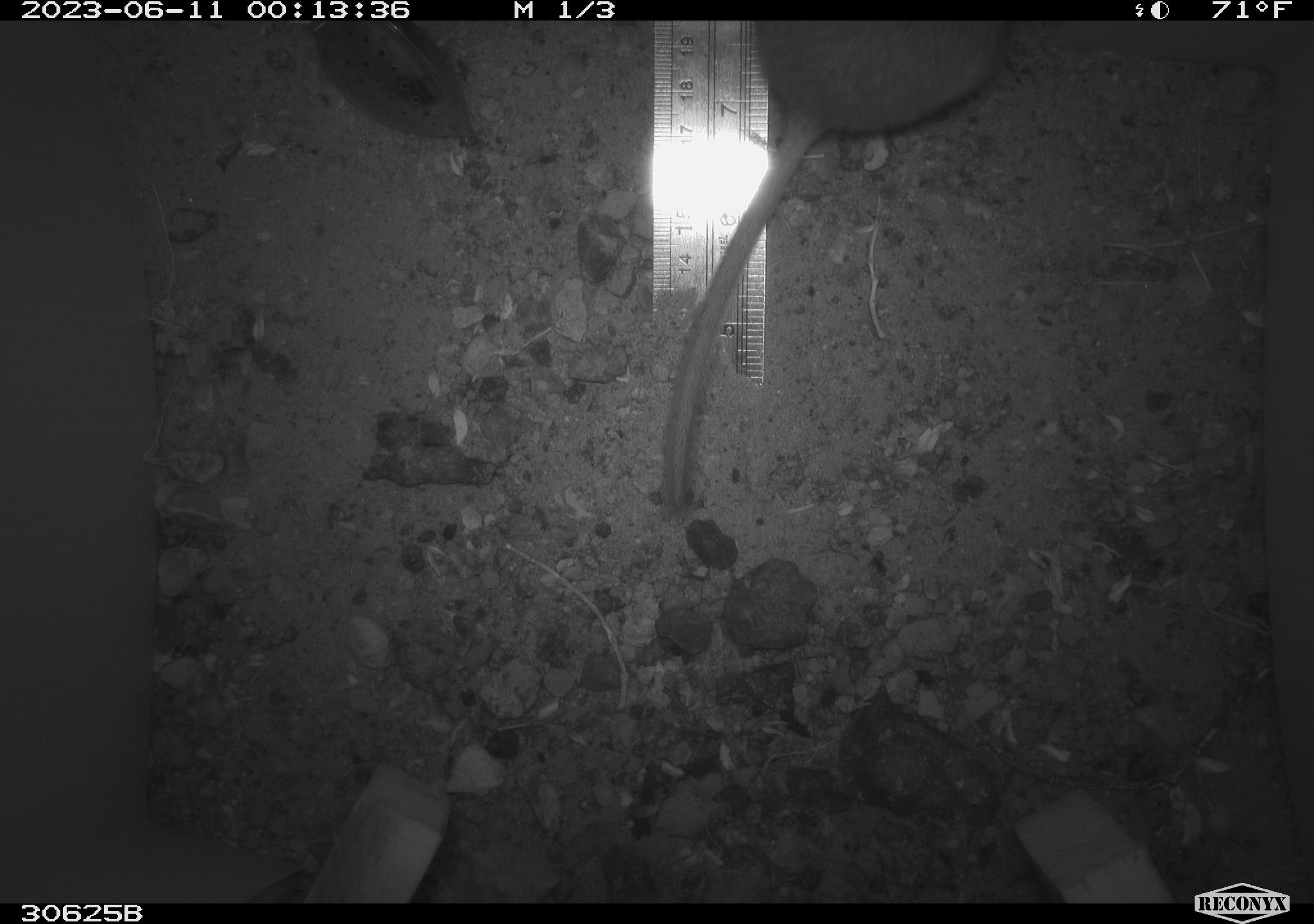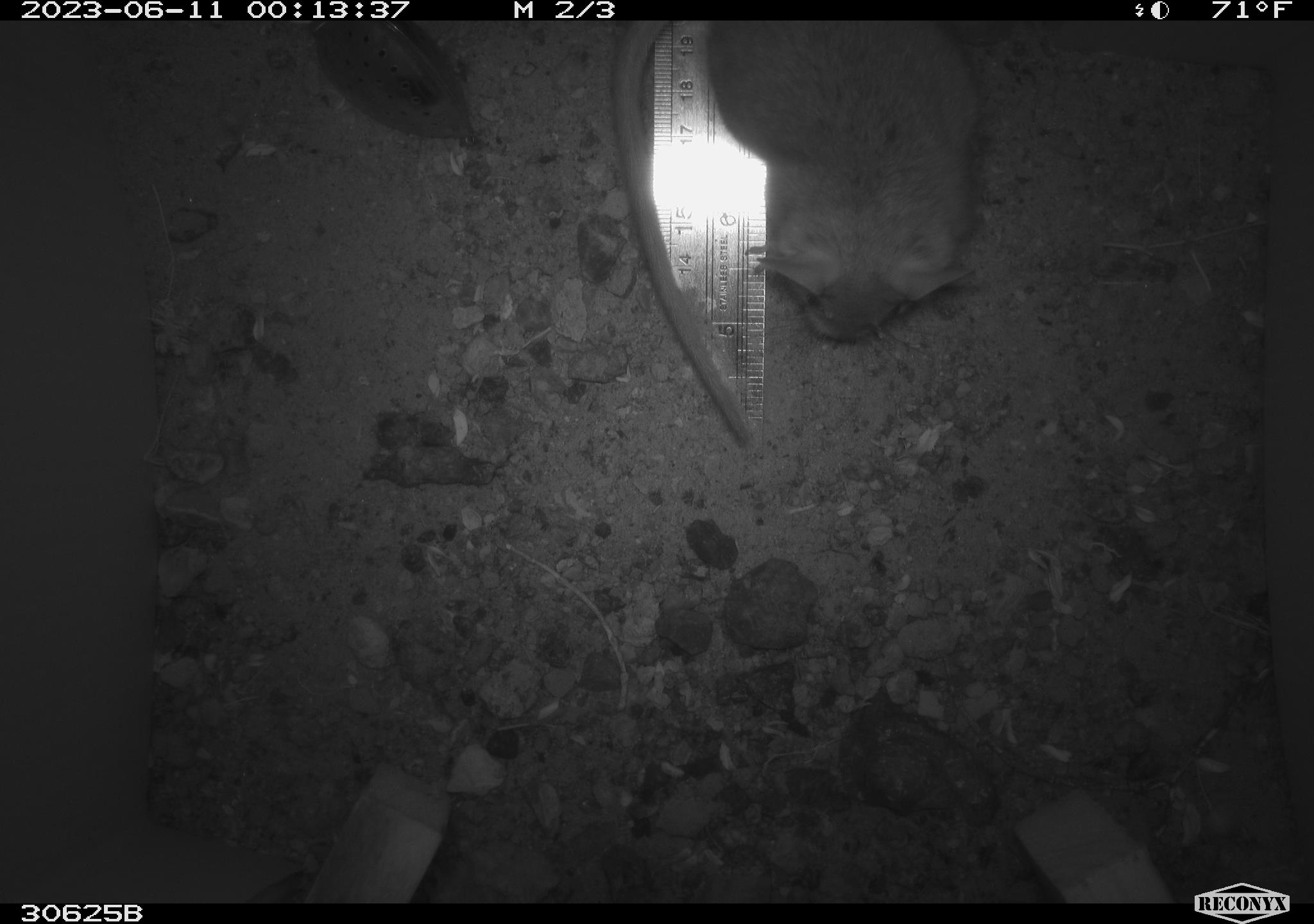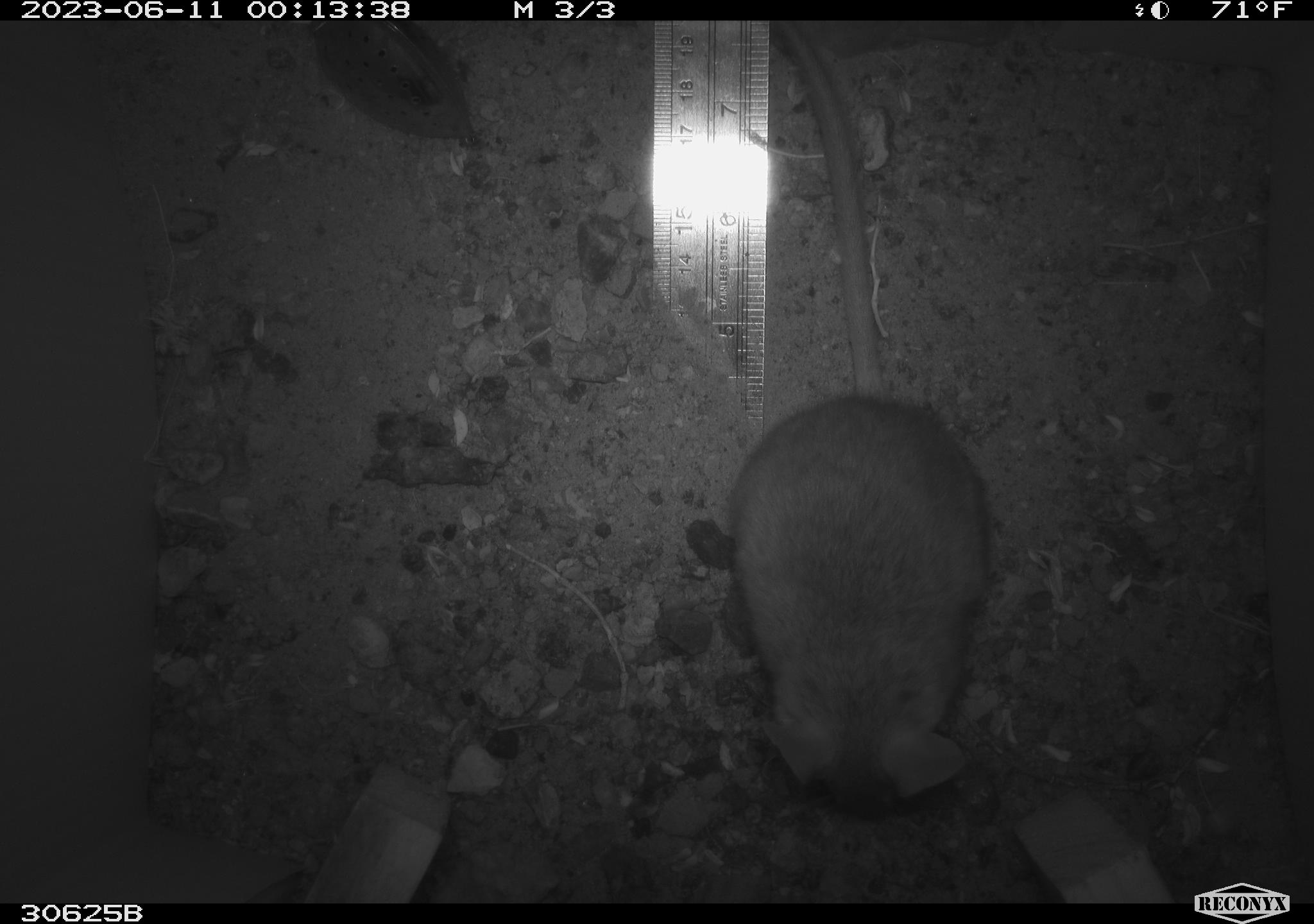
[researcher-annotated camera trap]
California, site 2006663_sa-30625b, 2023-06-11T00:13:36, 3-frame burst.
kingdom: Animalia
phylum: Chordata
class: Mammalia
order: Rodentia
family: Cricetidae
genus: Neotoma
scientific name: Neotoma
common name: pack rat or woodrat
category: neotoma species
Neotoma species (pack rat or woodrat) (Neotoma).